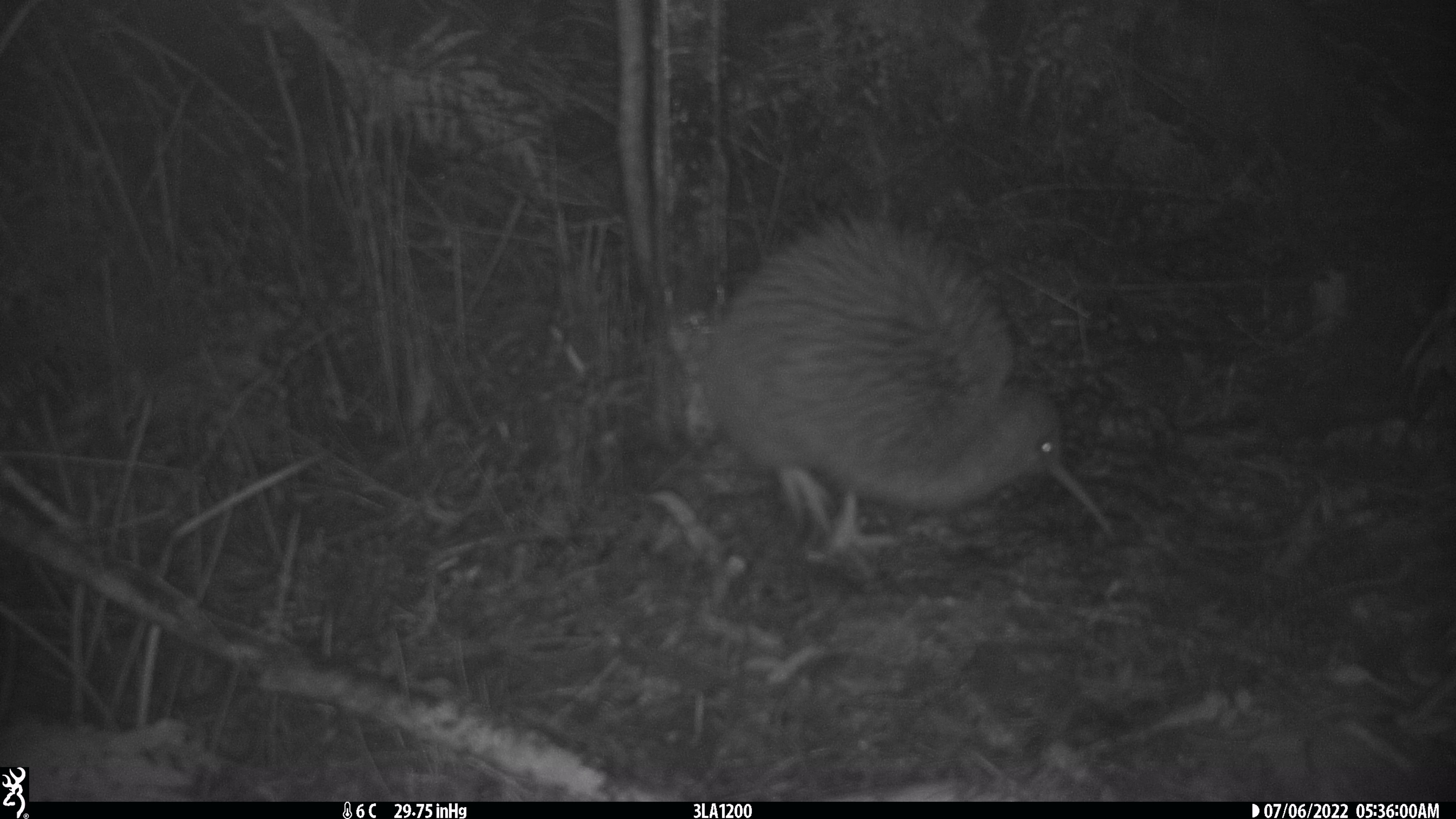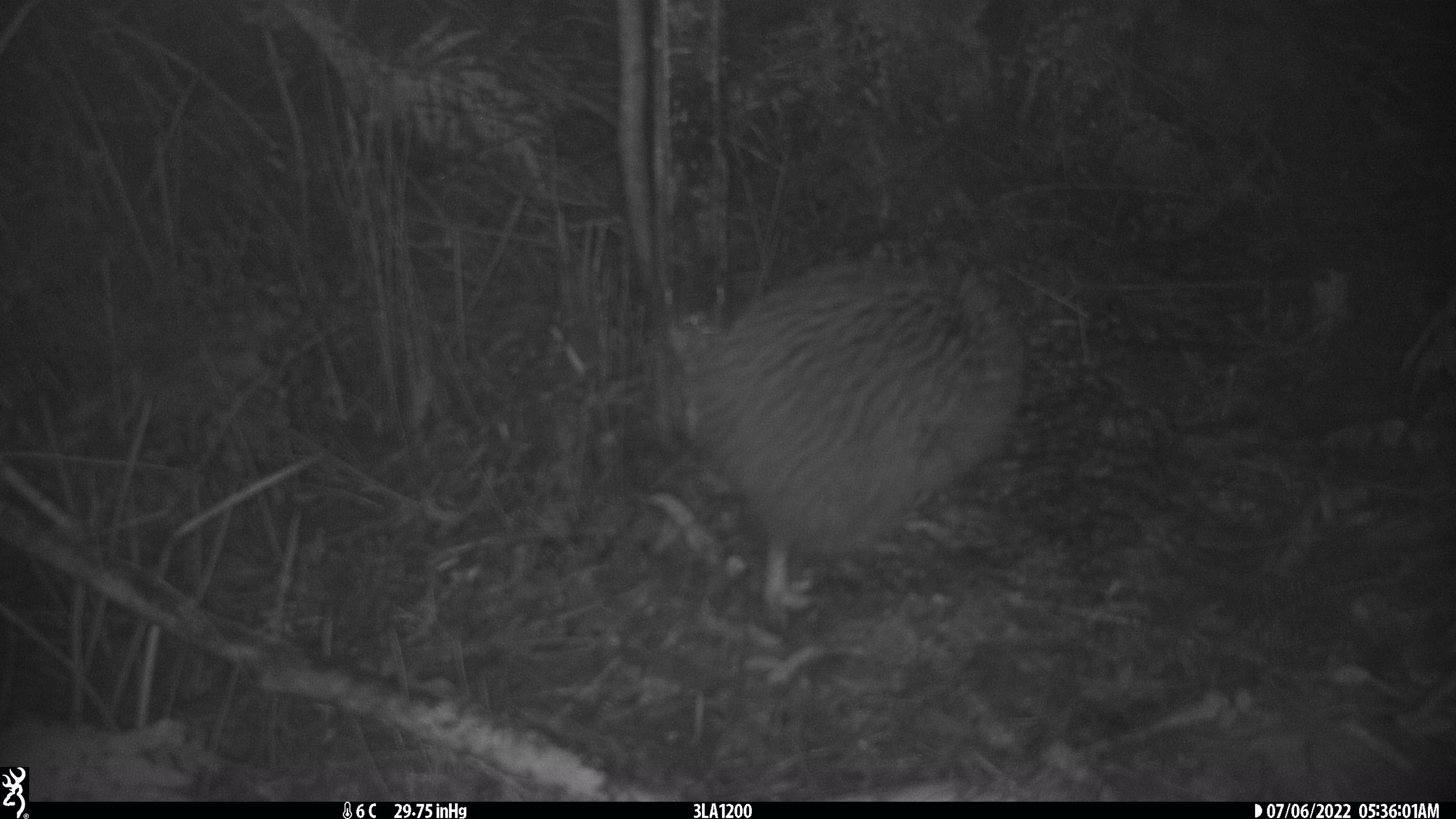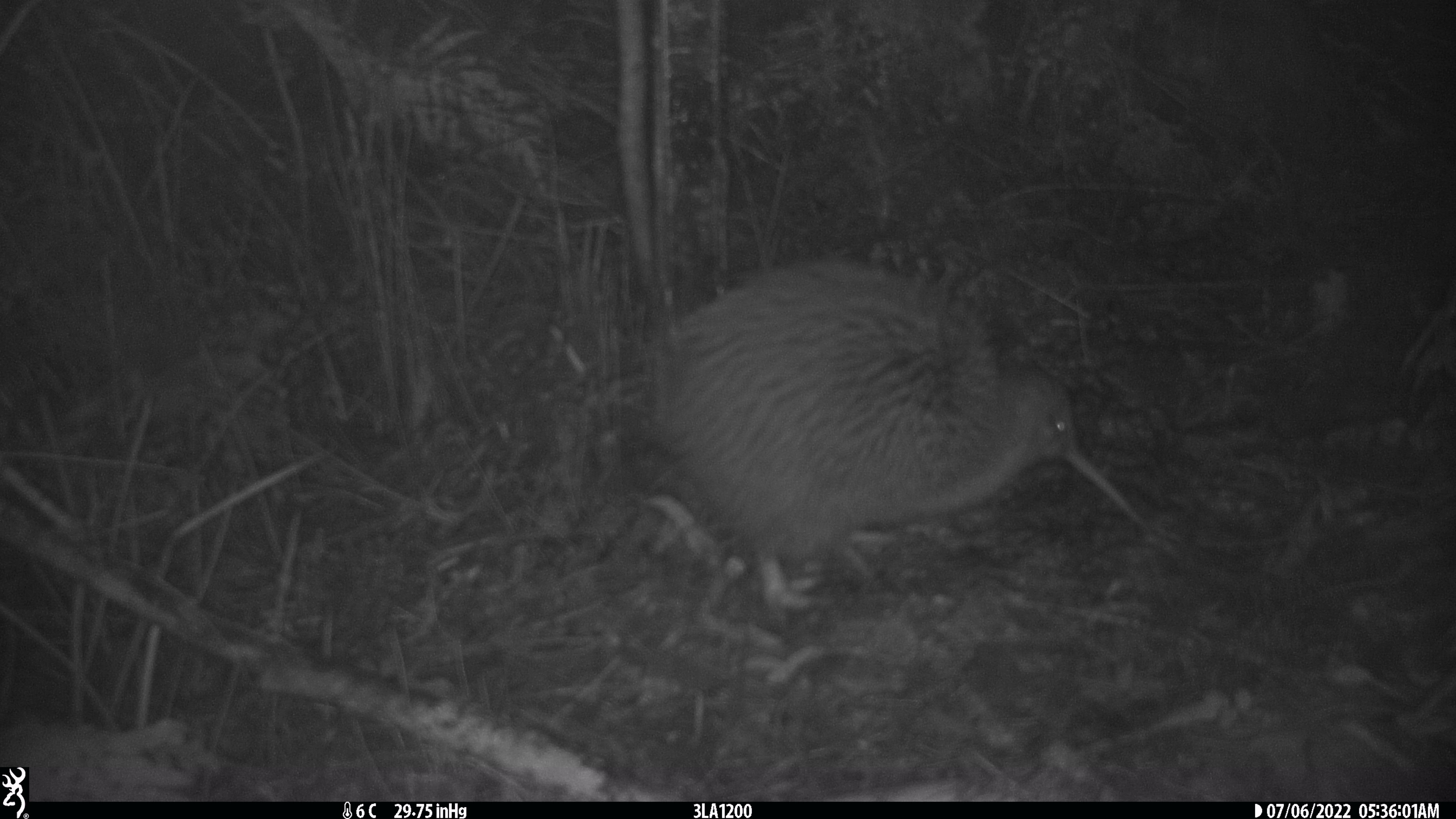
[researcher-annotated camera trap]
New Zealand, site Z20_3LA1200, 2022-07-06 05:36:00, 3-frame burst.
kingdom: Animalia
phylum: Chordata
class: Aves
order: Apterygiformes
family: Apterygidae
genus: Apteryx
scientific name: Apteryx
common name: kiwi